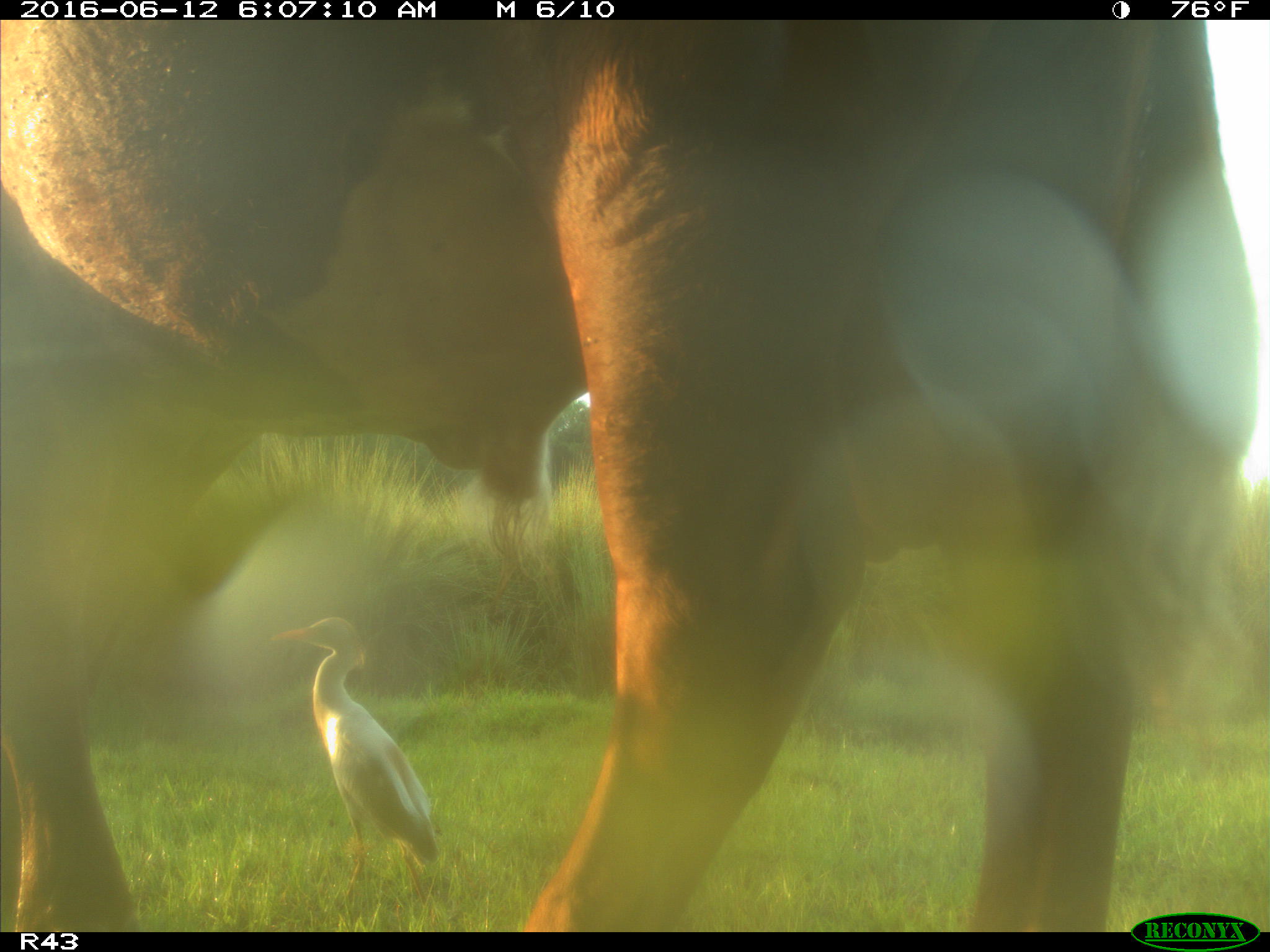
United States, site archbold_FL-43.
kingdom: Animalia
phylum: Chordata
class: Mammalia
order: Artiodactyla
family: Bovidae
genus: Bos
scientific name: Bos taurus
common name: domestic cow